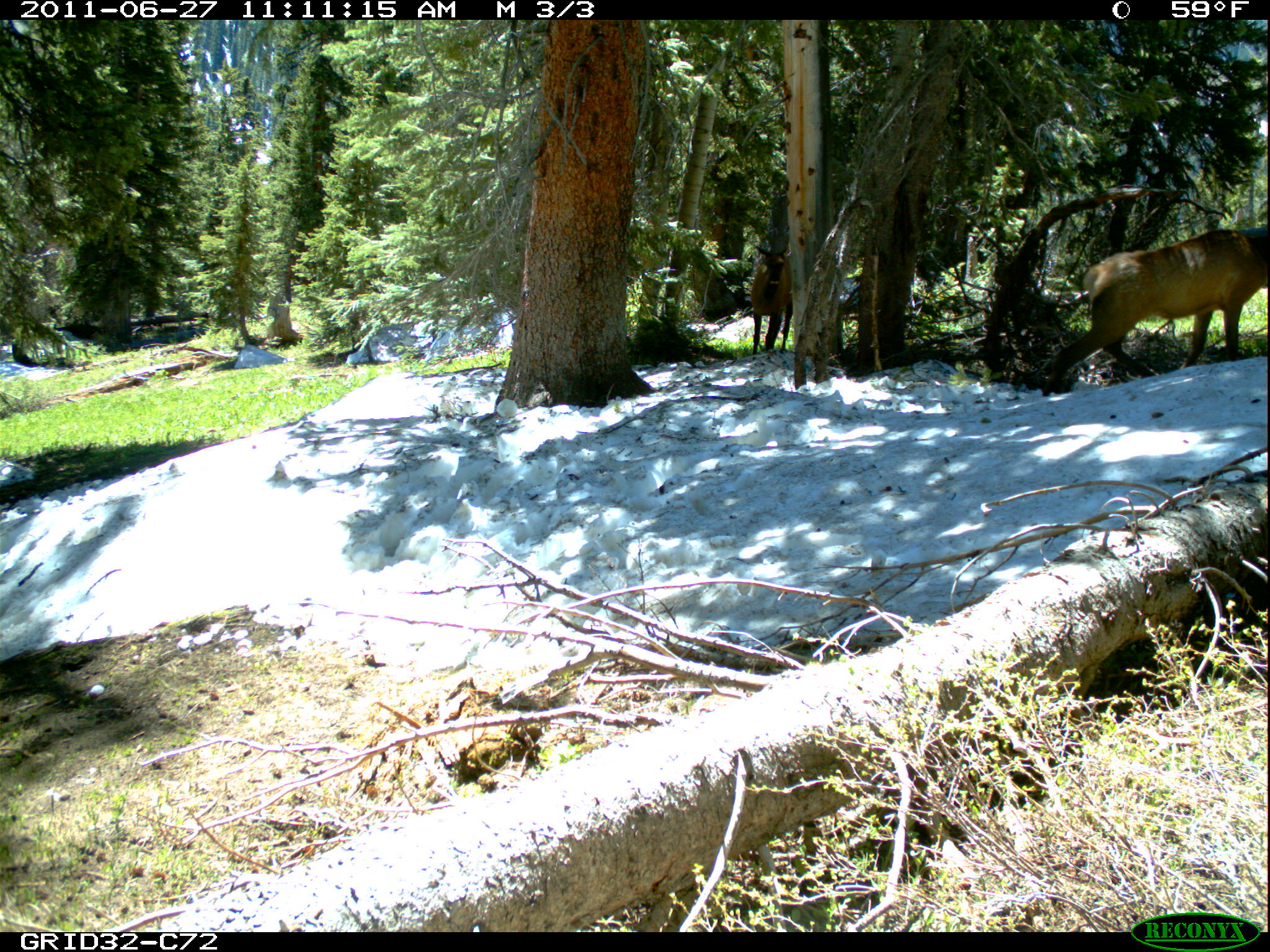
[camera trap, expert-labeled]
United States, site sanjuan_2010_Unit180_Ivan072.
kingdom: Animalia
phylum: Chordata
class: Mammalia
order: Artiodactyla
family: Cervidae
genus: Cervus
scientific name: Cervus elaphus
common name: red deer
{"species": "Cervus elaphus (red deer)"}